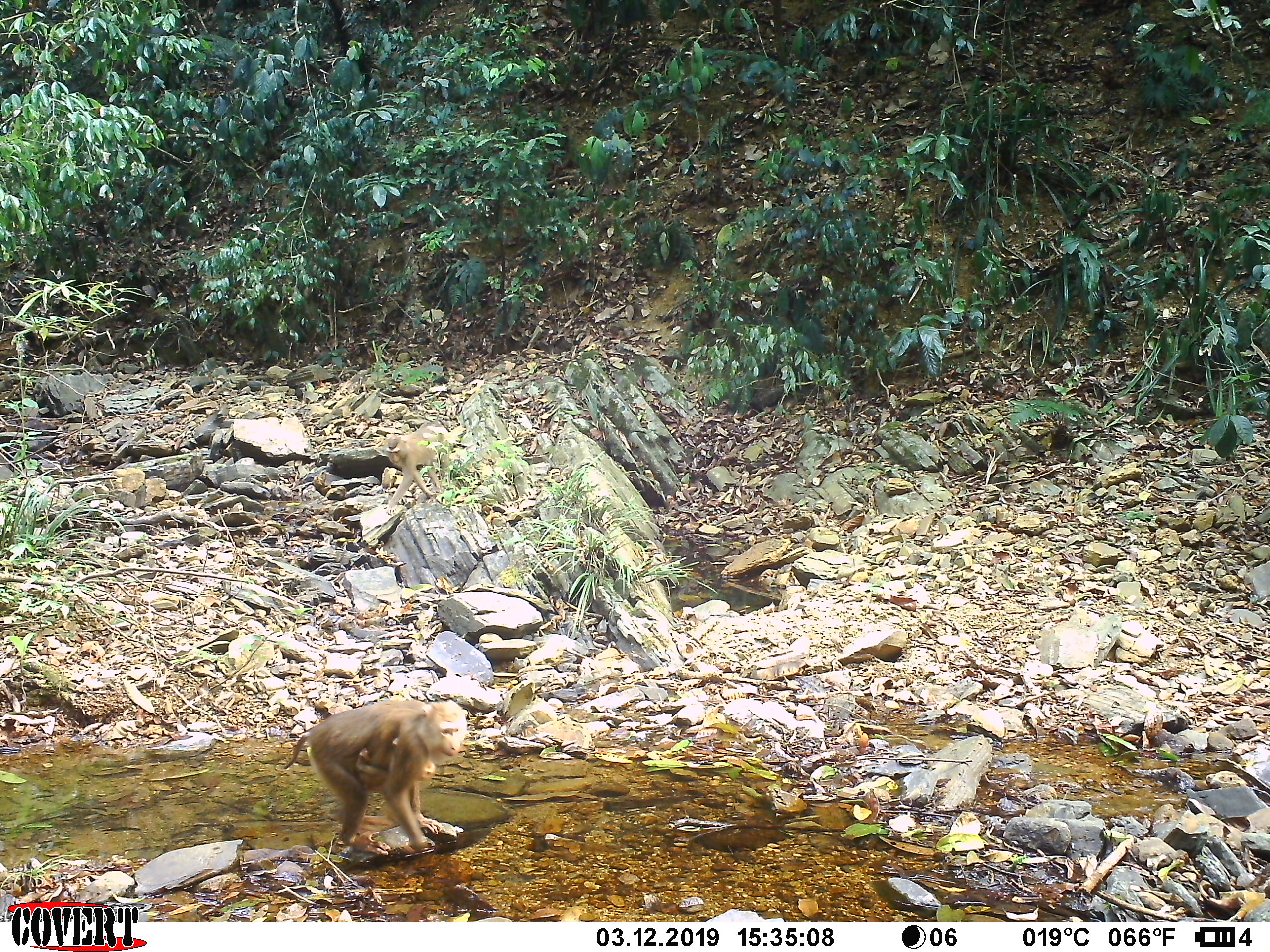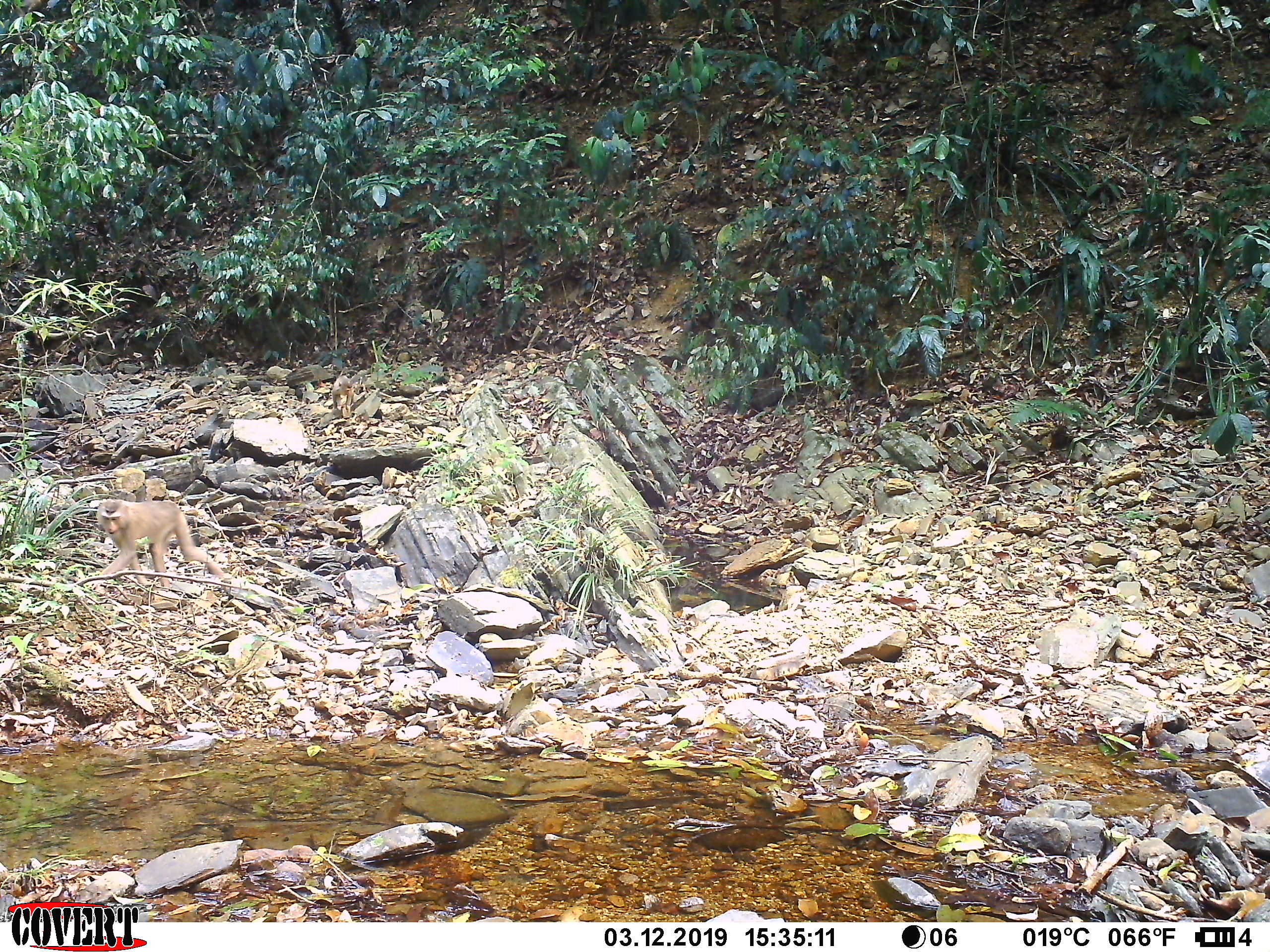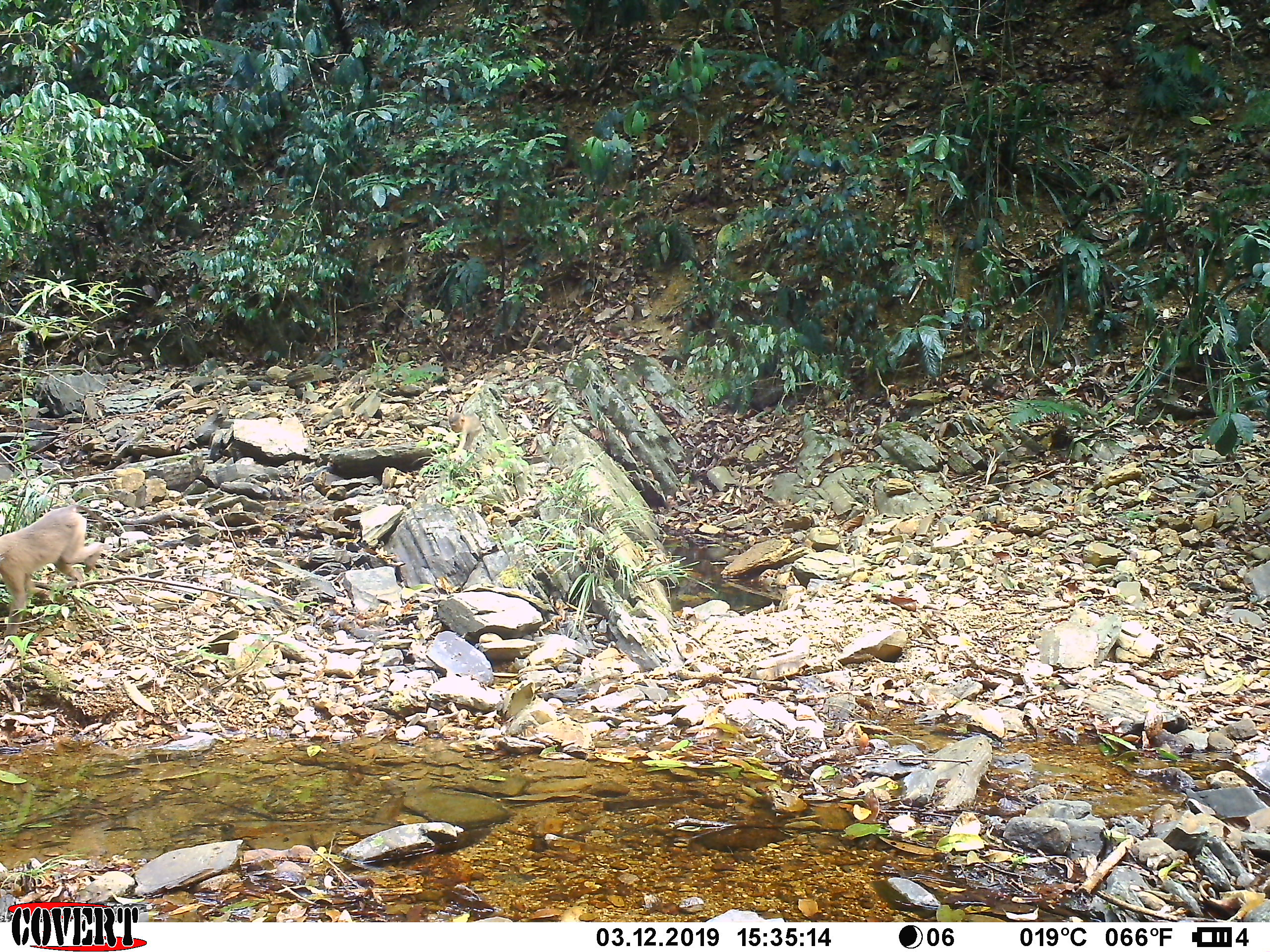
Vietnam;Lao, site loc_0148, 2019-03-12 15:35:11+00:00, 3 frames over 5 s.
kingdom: Animalia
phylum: Chordata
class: Mammalia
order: Primates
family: Cercopithecidae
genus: Macaca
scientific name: Macaca nemestrina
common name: pig-tailed macaque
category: pig tailed macaque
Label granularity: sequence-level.